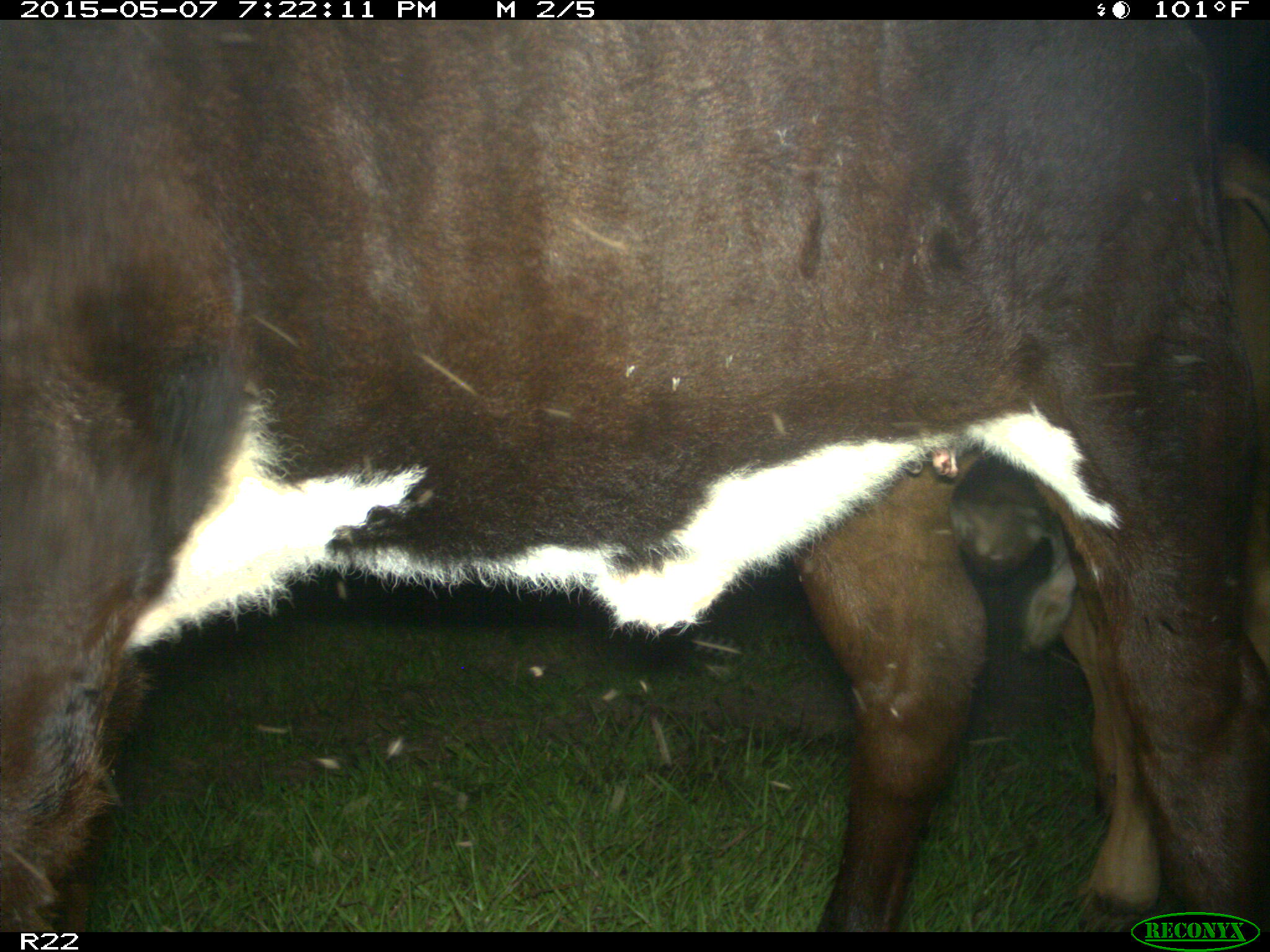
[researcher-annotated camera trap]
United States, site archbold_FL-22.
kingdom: Animalia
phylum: Chordata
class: Mammalia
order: Artiodactyla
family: Bovidae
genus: Bos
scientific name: Bos taurus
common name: domestic cow